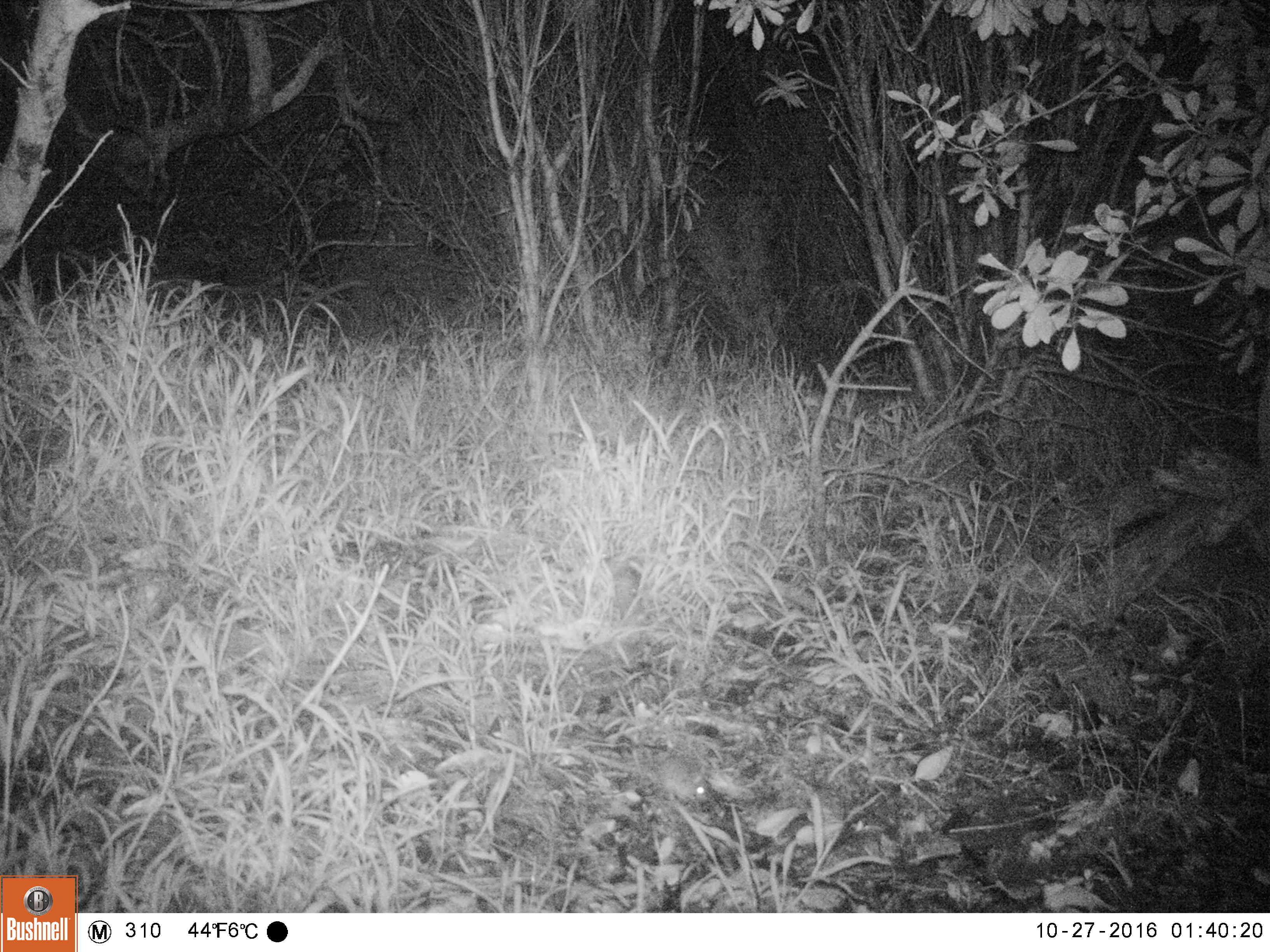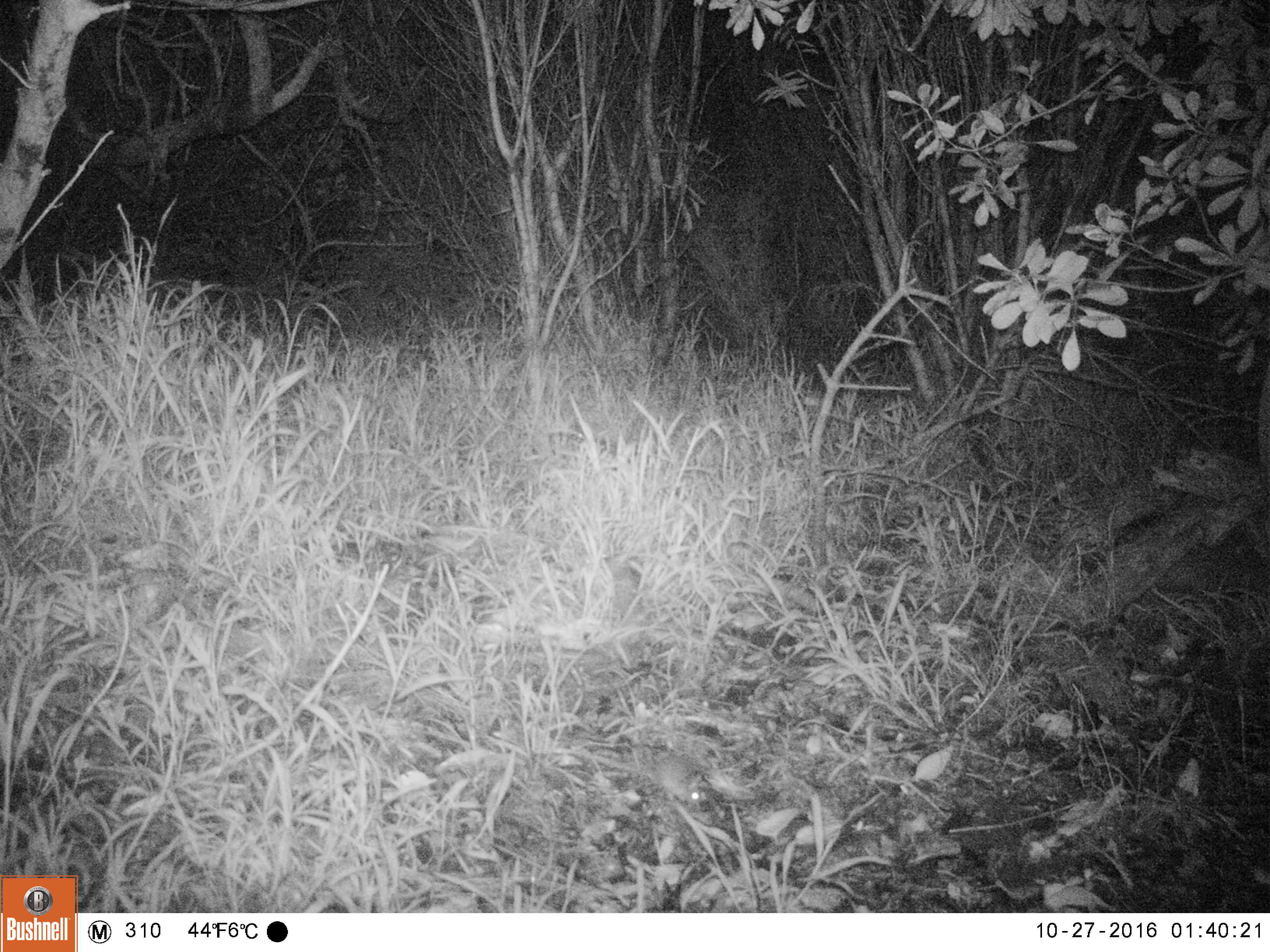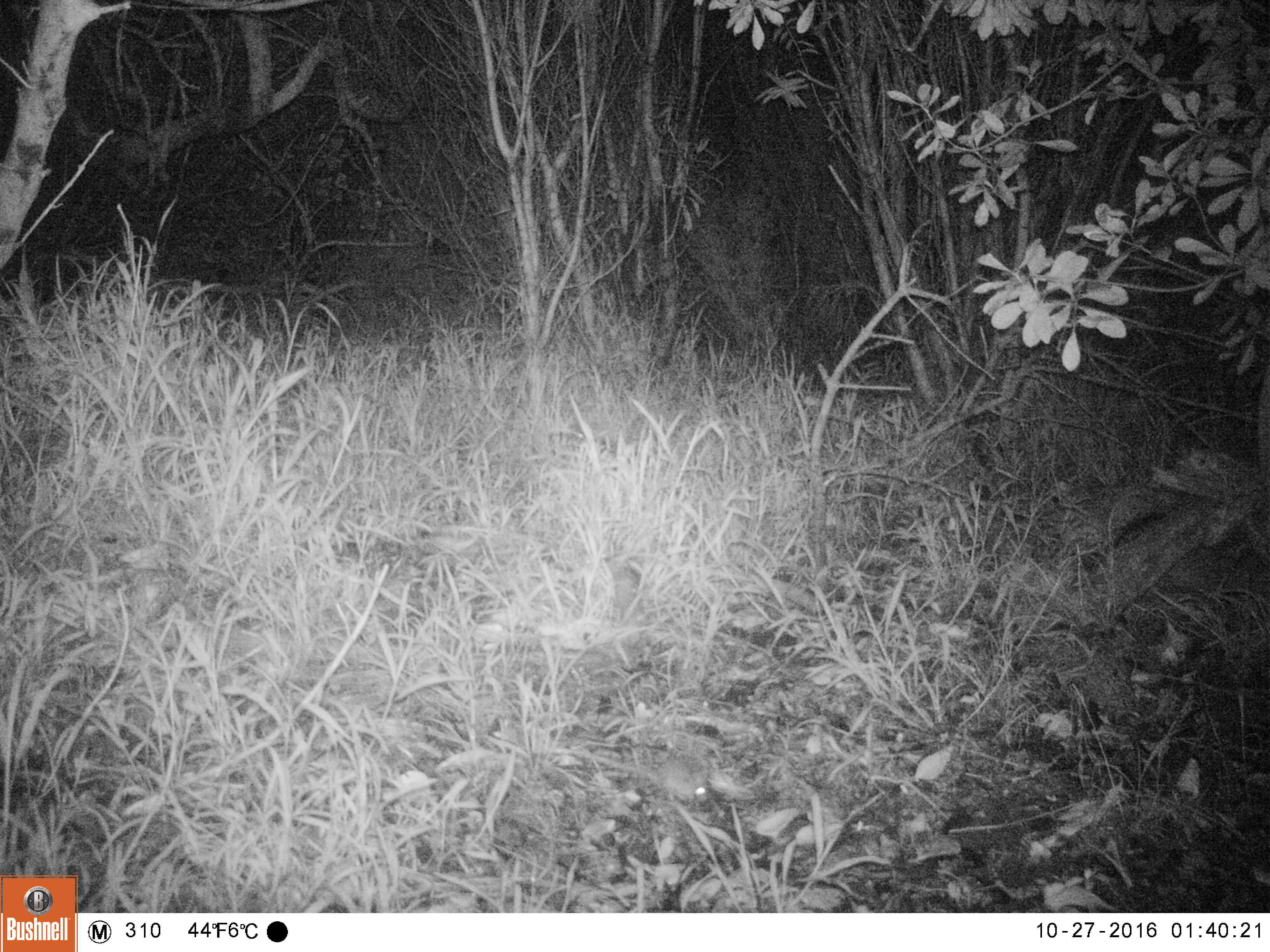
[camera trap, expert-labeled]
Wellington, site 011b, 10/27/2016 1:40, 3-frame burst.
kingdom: Animalia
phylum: Chordata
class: Mammalia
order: Rodentia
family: Muridae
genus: Mus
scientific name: Mus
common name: mouse